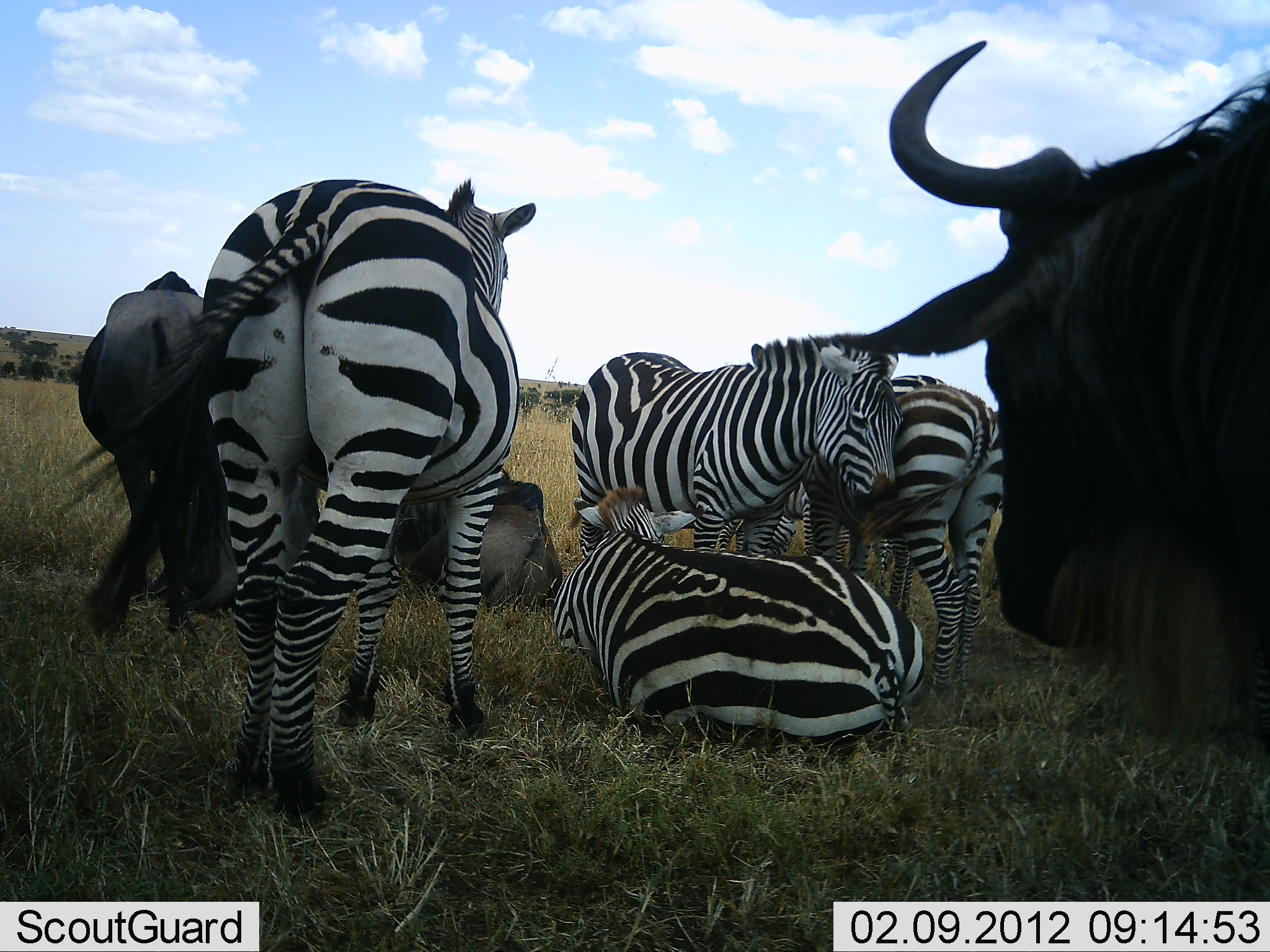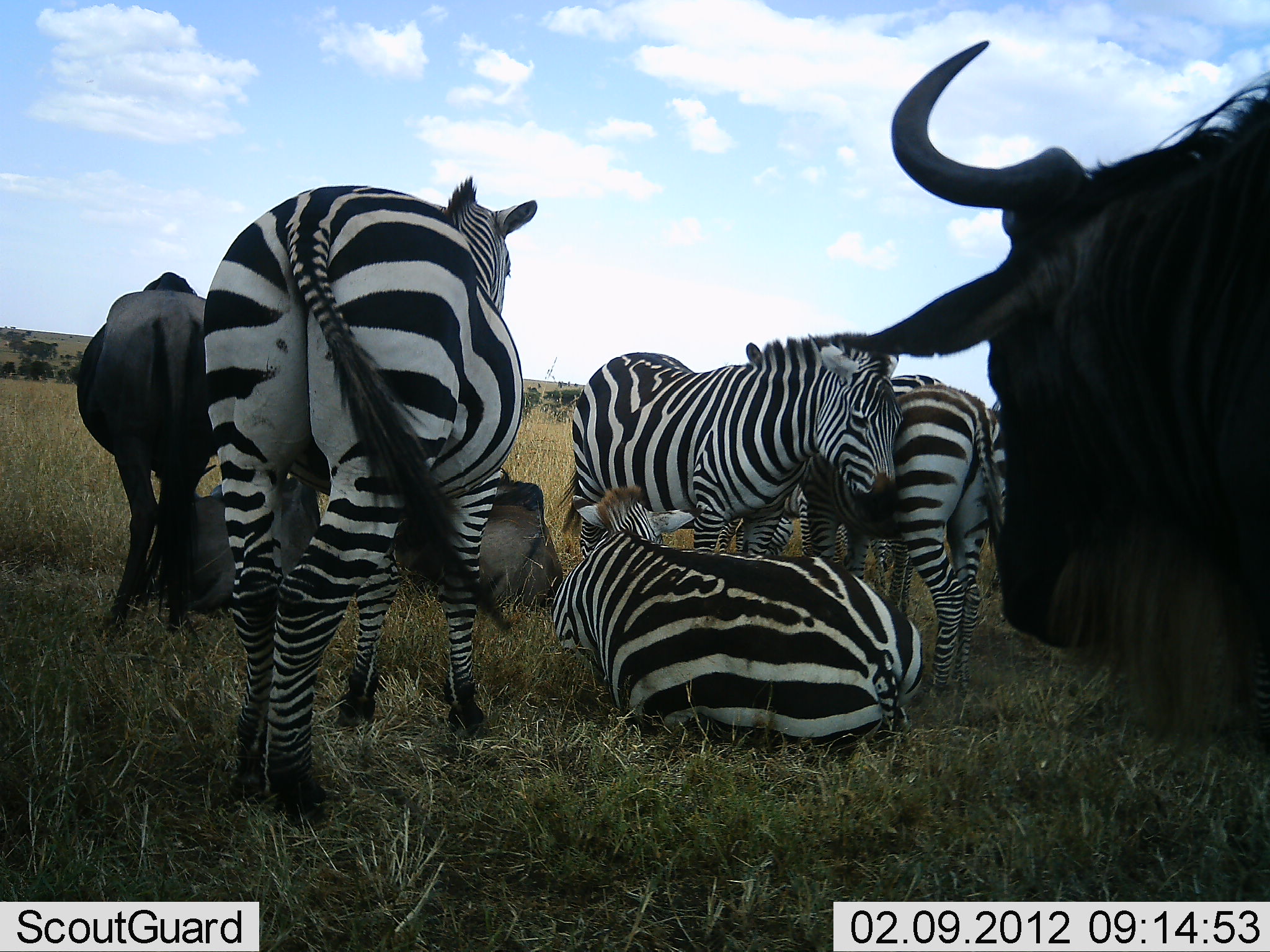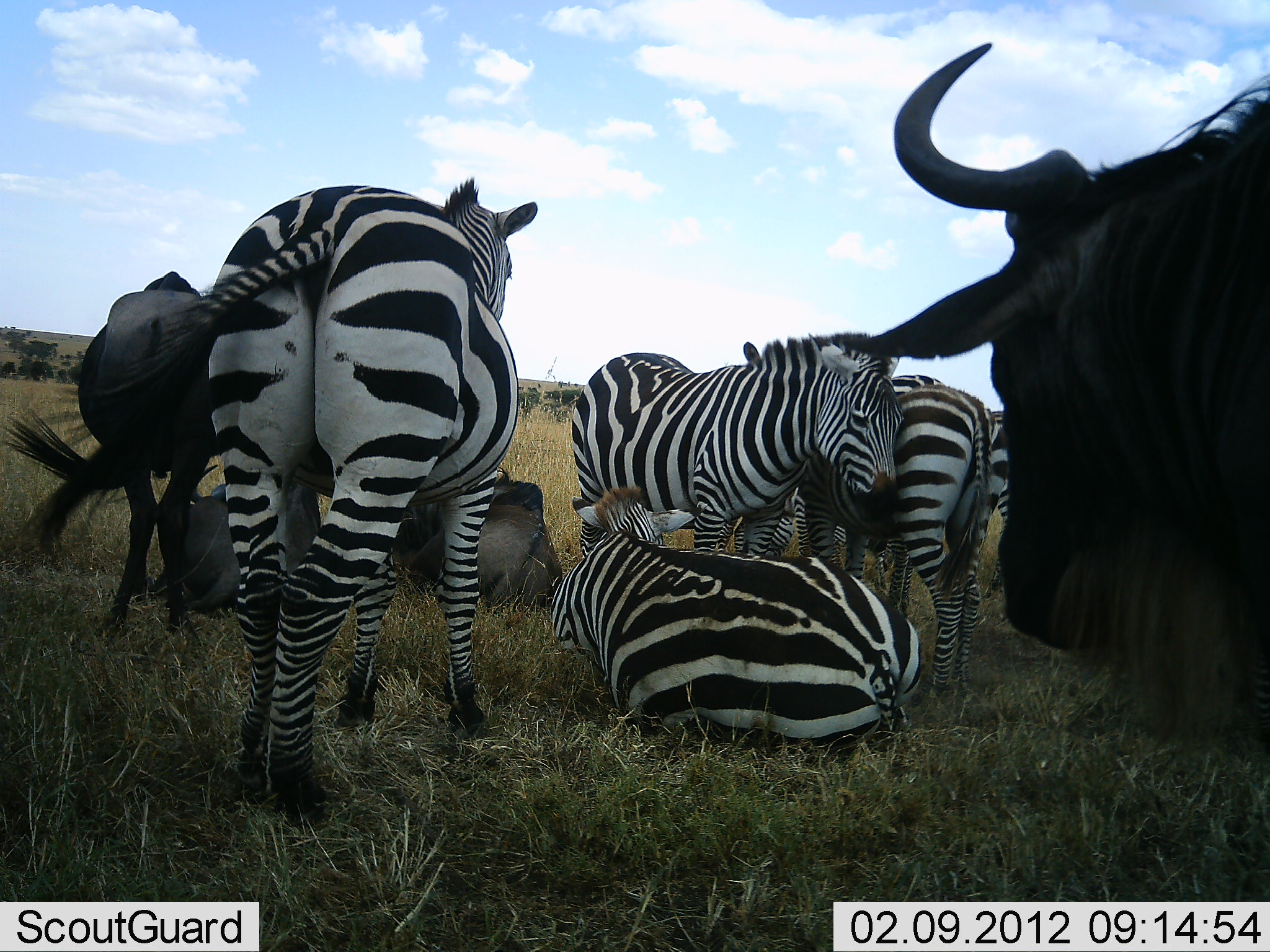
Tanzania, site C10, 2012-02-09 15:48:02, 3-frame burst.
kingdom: Animalia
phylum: Chordata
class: Mammalia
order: Artiodactyla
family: Bovidae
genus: Connochaetes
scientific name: Connochaetes taurinus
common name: blue wildebeest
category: wildebeest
Wildebeest (blue wildebeest) (Connochaetes taurinus), count 4. Behavior (volunteer vote fractions): standing 82%, resting 82%, moving 0%, interacting 0%. Young present (vote fraction): 0%. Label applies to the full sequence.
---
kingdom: Animalia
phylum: Chordata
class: Mammalia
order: Perissodactyla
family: Equidae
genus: Equus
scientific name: Equus quagga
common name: plains zebra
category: zebra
Zebra (plains zebra) (Equus quagga), count 5. Behavior (volunteer vote fractions): standing 68%, resting 89%, moving 5%, interacting 16%. Young present (vote fraction): 0%. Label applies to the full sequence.